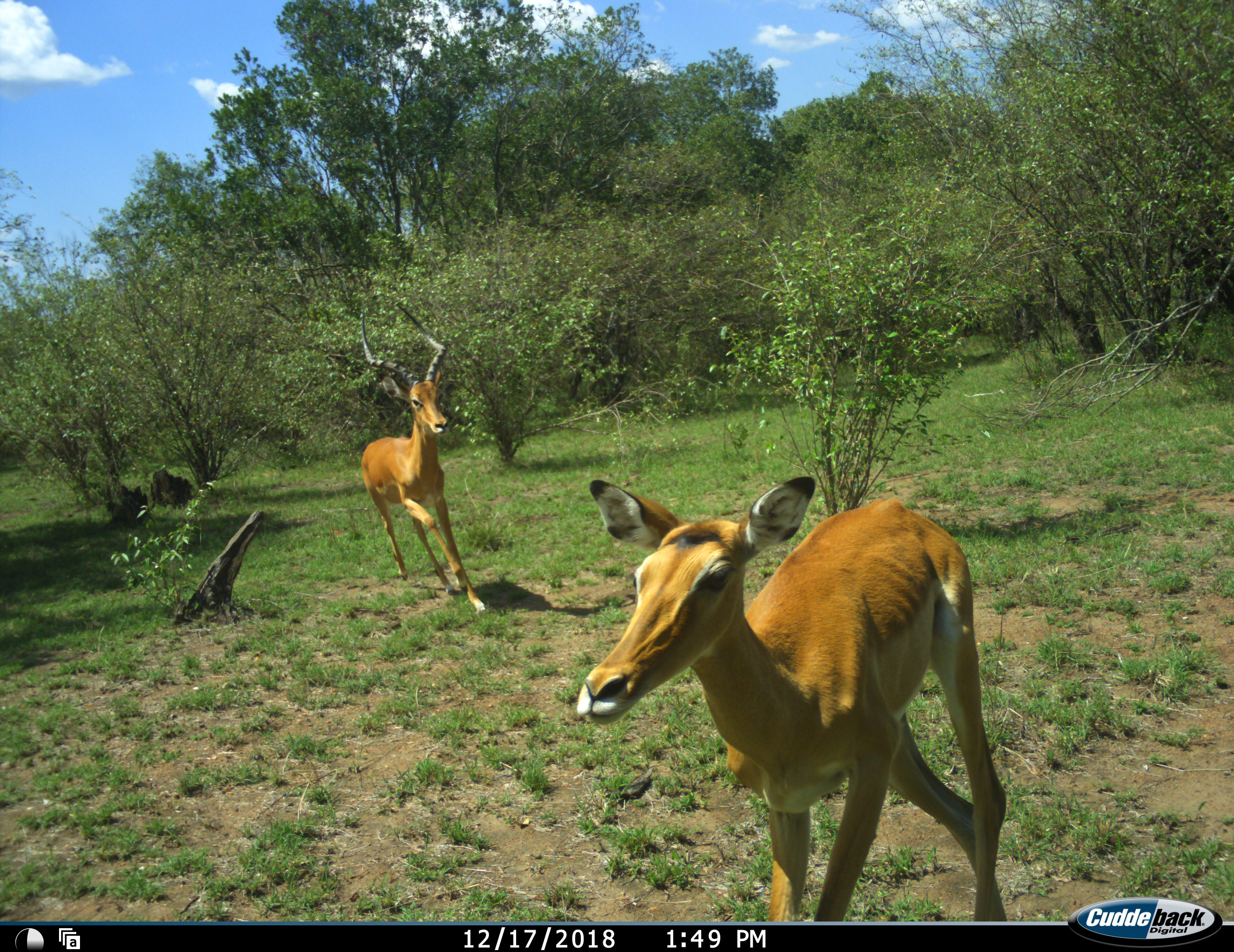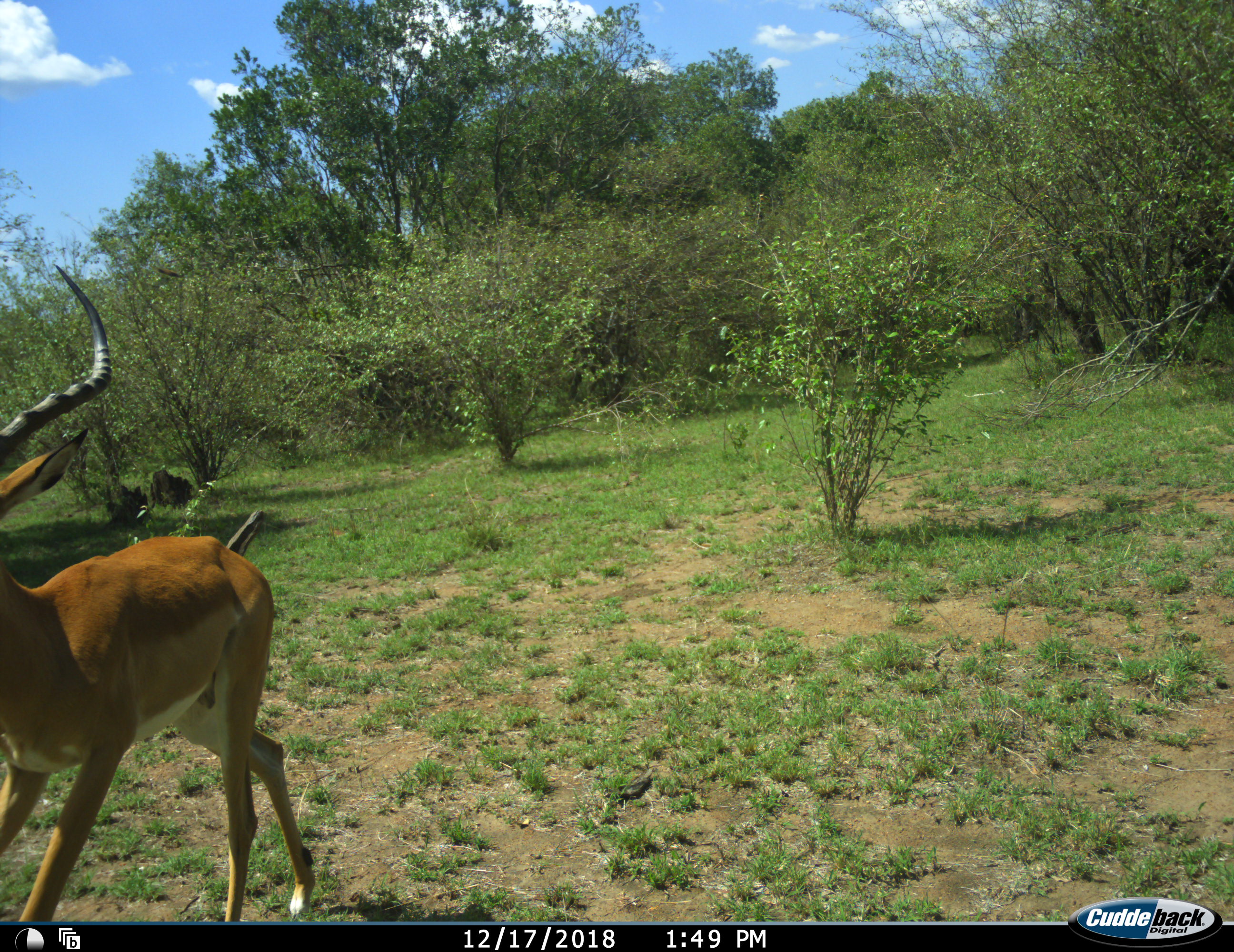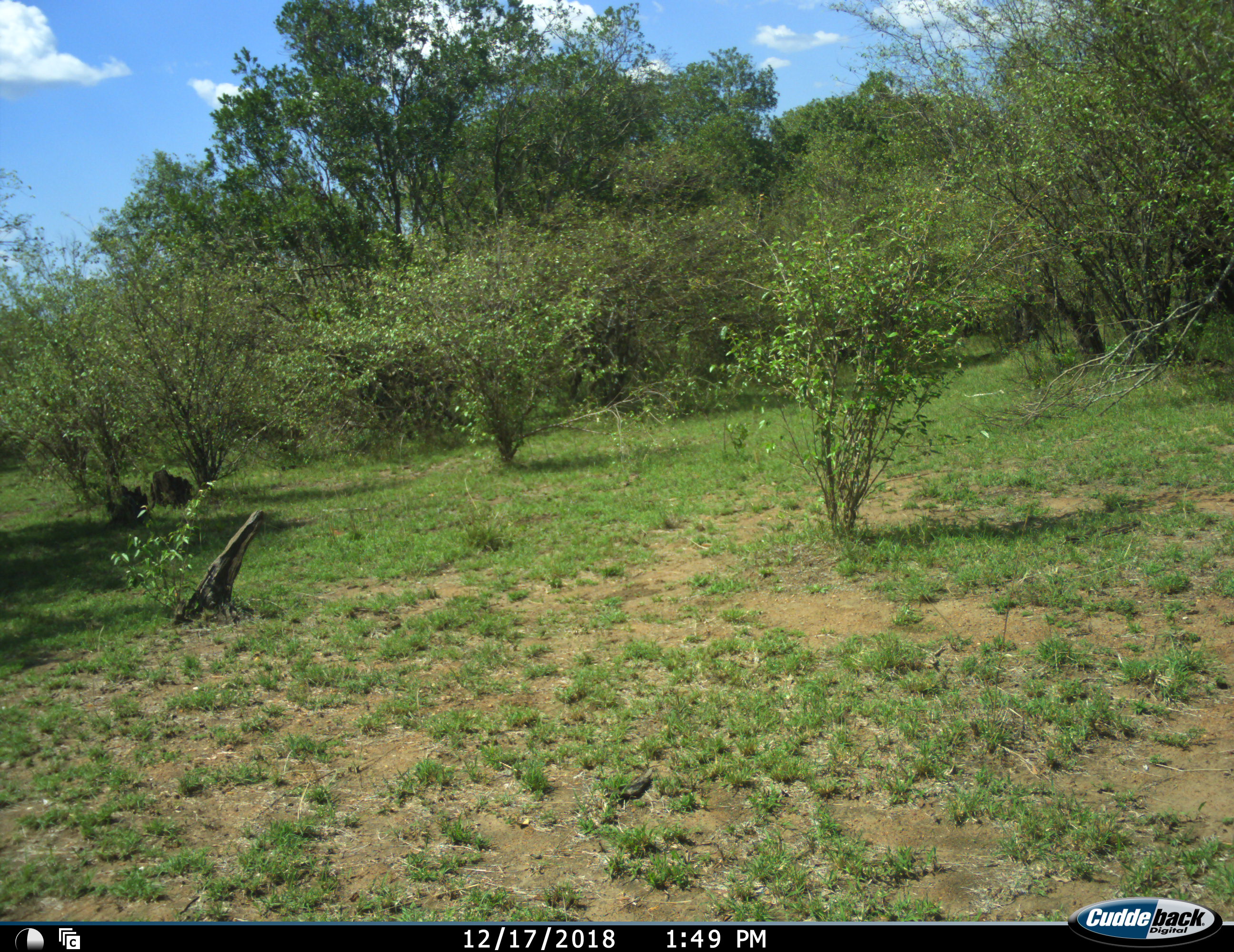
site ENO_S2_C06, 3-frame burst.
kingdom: Animalia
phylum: Chordata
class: Mammalia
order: Artiodactyla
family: Bovidae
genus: Aepyceros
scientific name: Aepyceros melampus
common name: impala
Impala (Aepyceros melampus), count 2. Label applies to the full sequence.